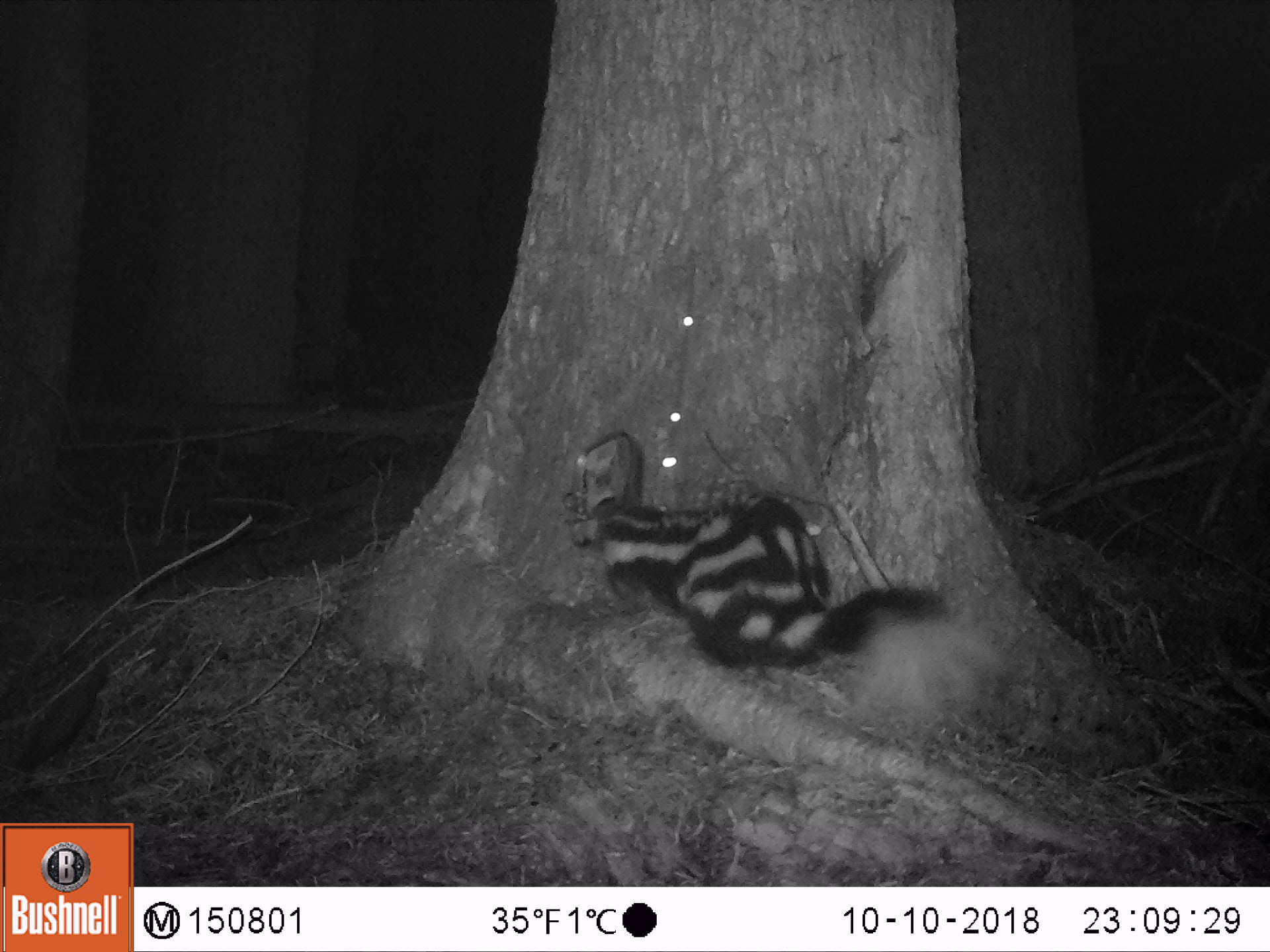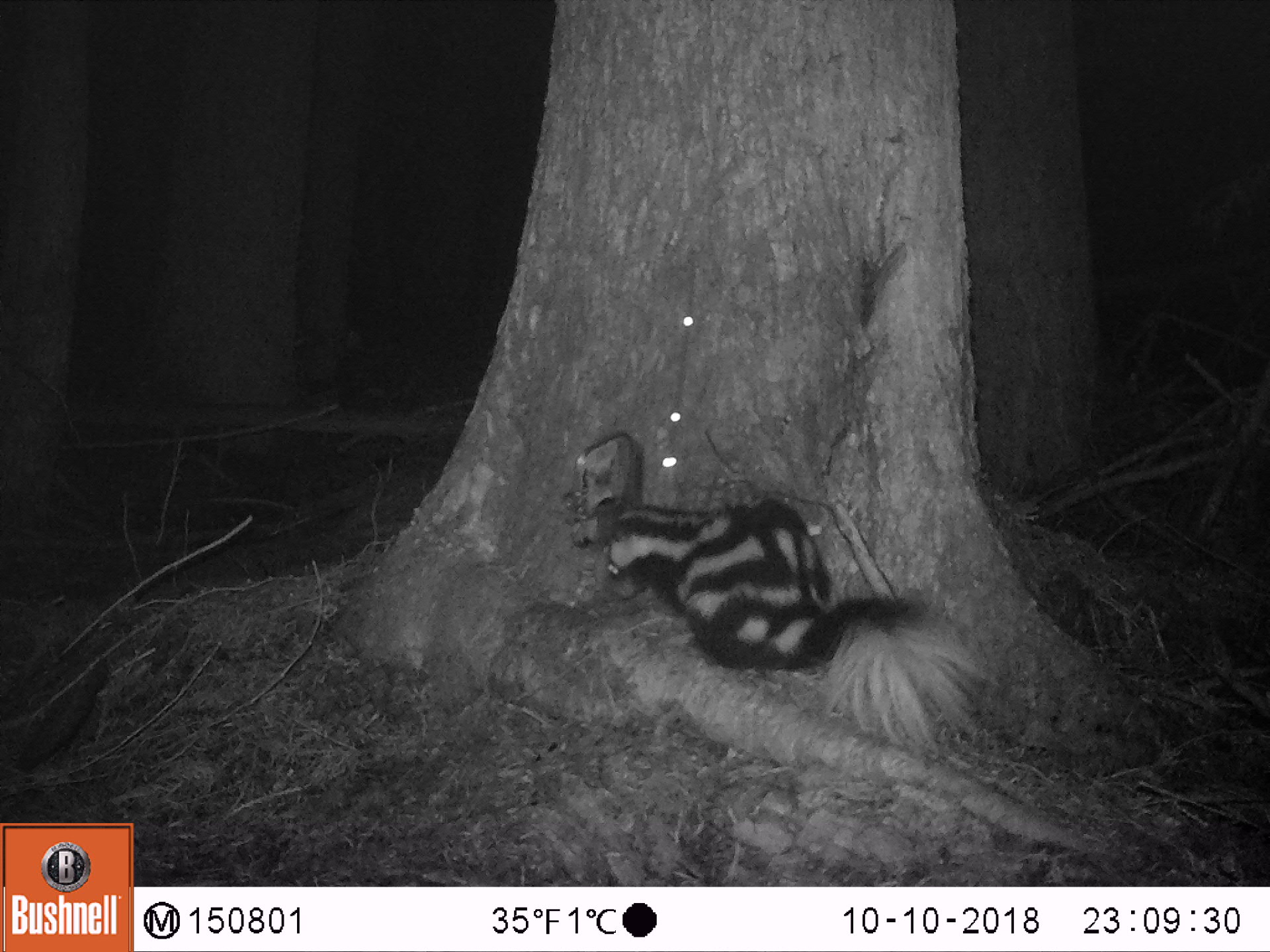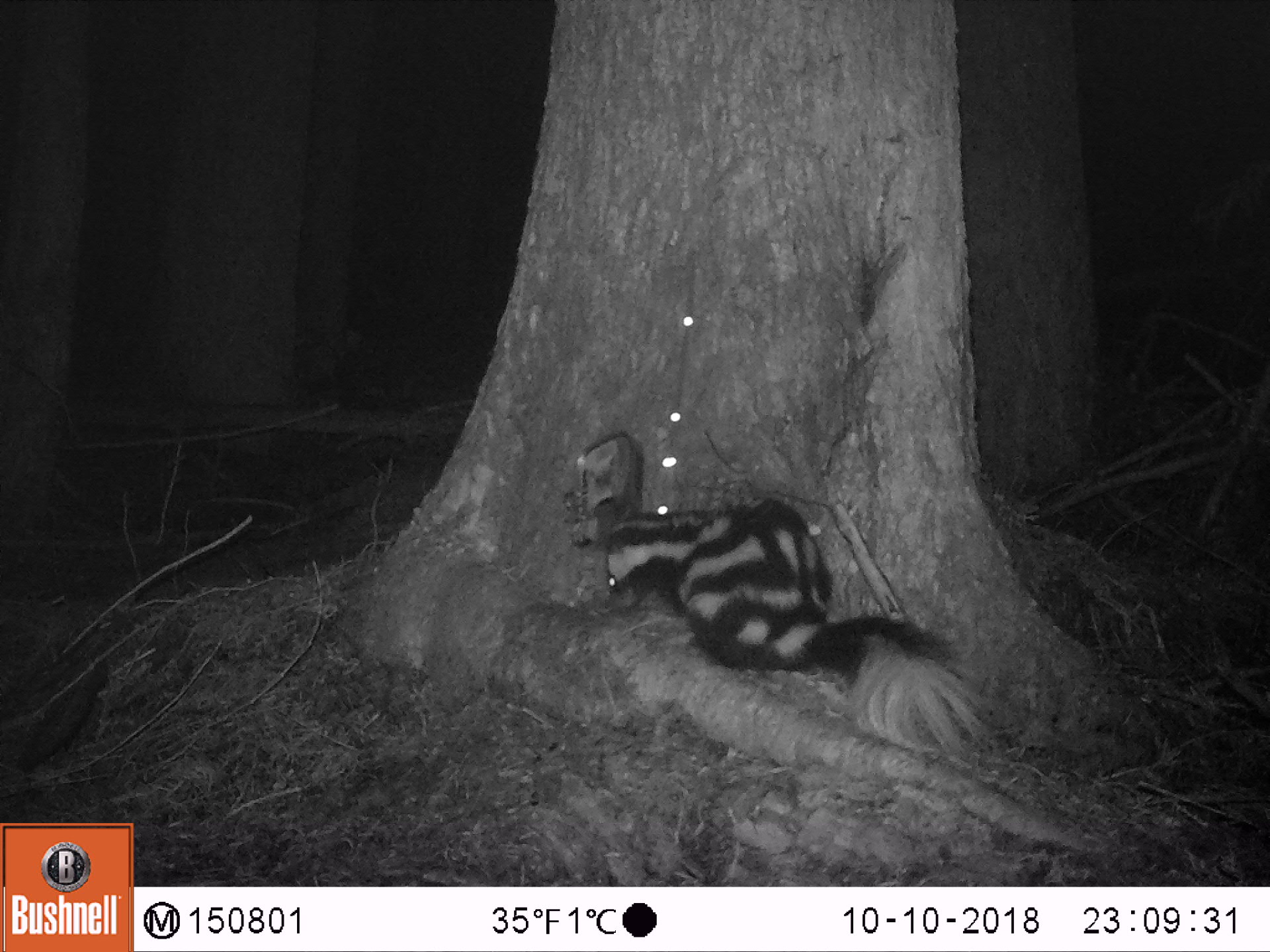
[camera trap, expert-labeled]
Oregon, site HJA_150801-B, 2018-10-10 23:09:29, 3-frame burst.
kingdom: Animalia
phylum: Chordata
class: Mammalia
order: Carnivora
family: Mephitidae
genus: Spilogale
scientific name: Spilogale gracilis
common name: western spotted skunk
Western spotted skunk (Spilogale gracilis).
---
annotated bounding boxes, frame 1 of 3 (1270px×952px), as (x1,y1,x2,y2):
western spotted skunk: (563,475,1028,741)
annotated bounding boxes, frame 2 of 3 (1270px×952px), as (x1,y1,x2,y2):
western spotted skunk: (578,493,1008,763)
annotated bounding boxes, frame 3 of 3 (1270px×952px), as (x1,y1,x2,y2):
western spotted skunk: (587,491,1006,778)